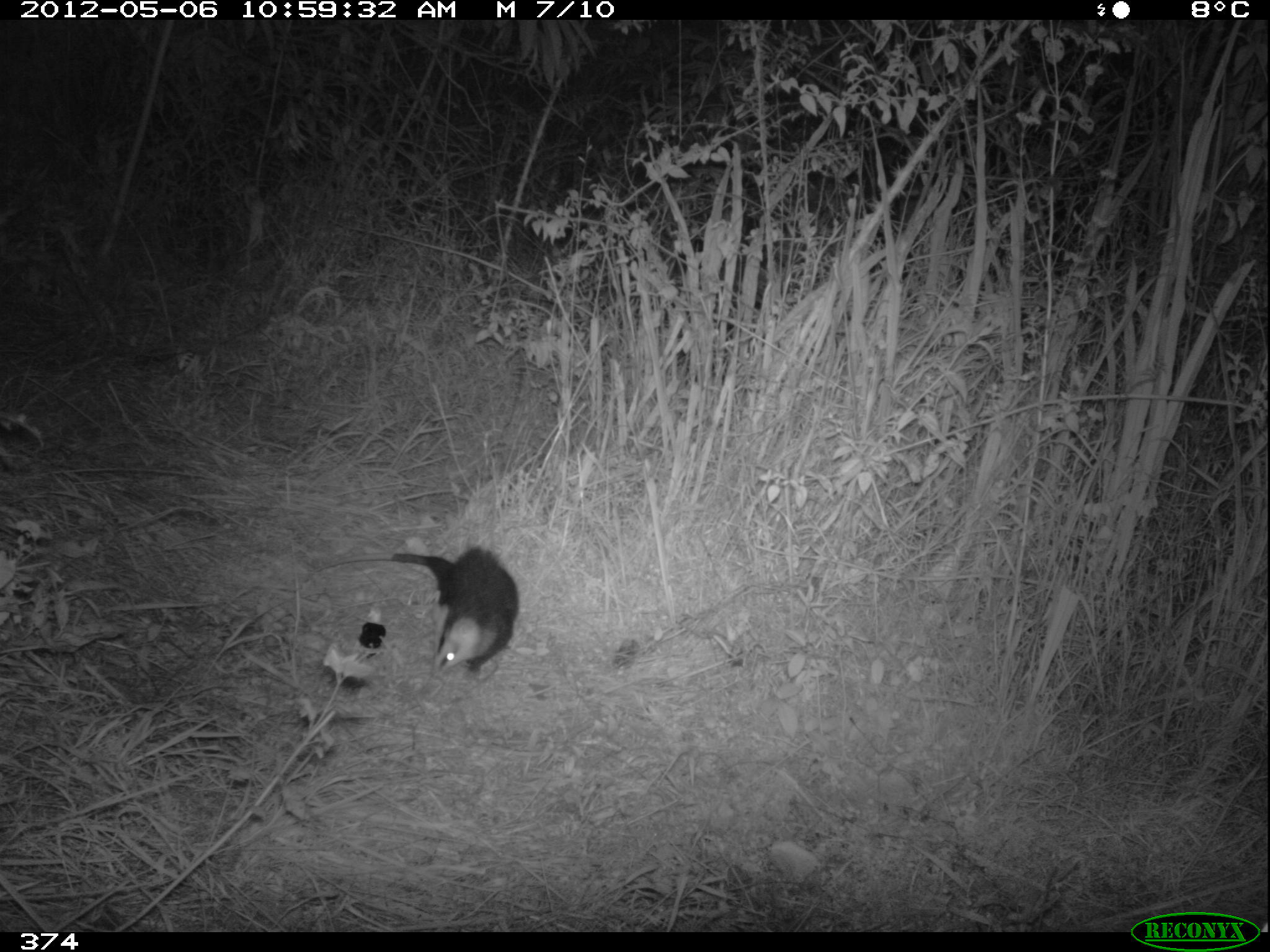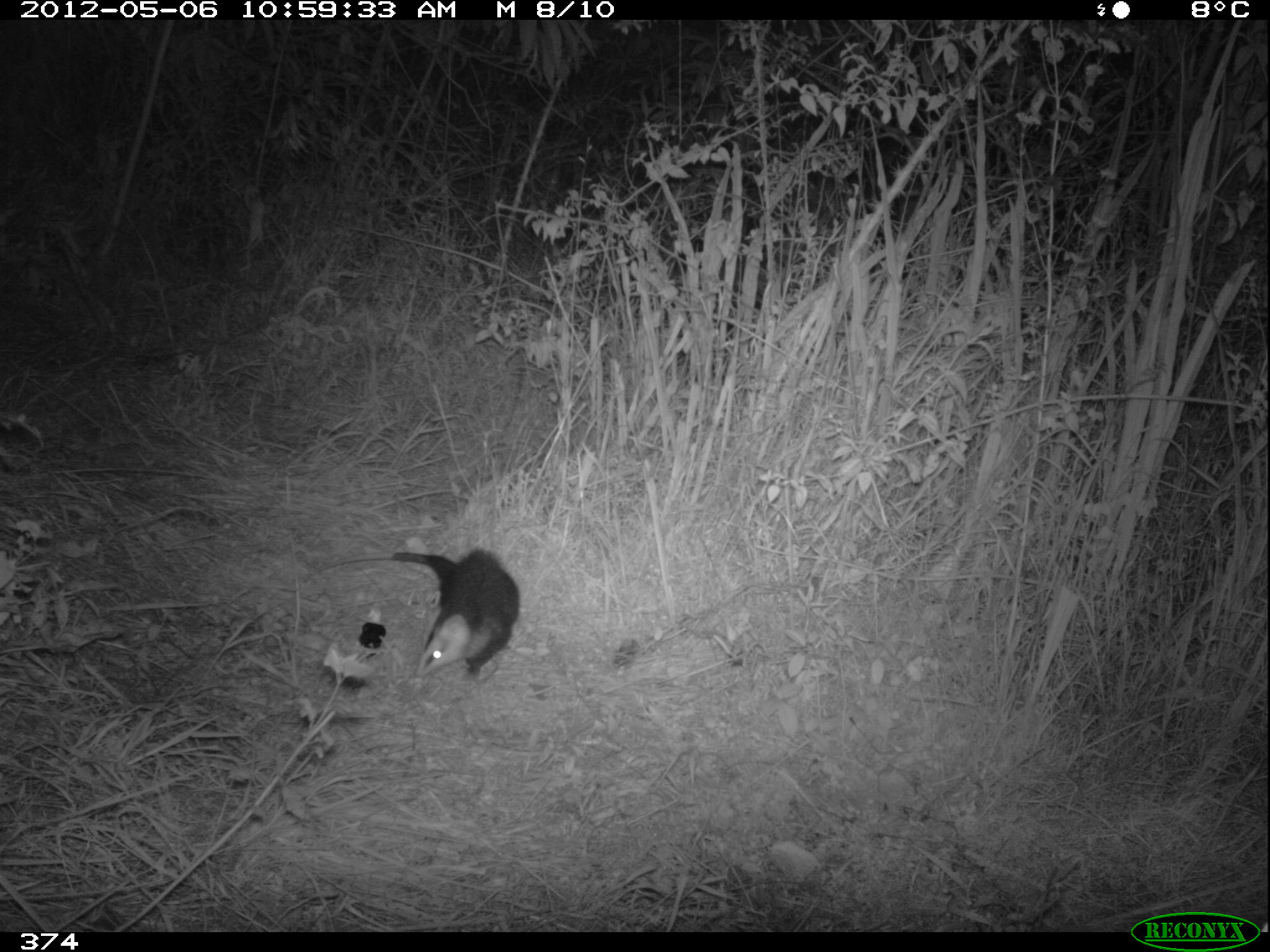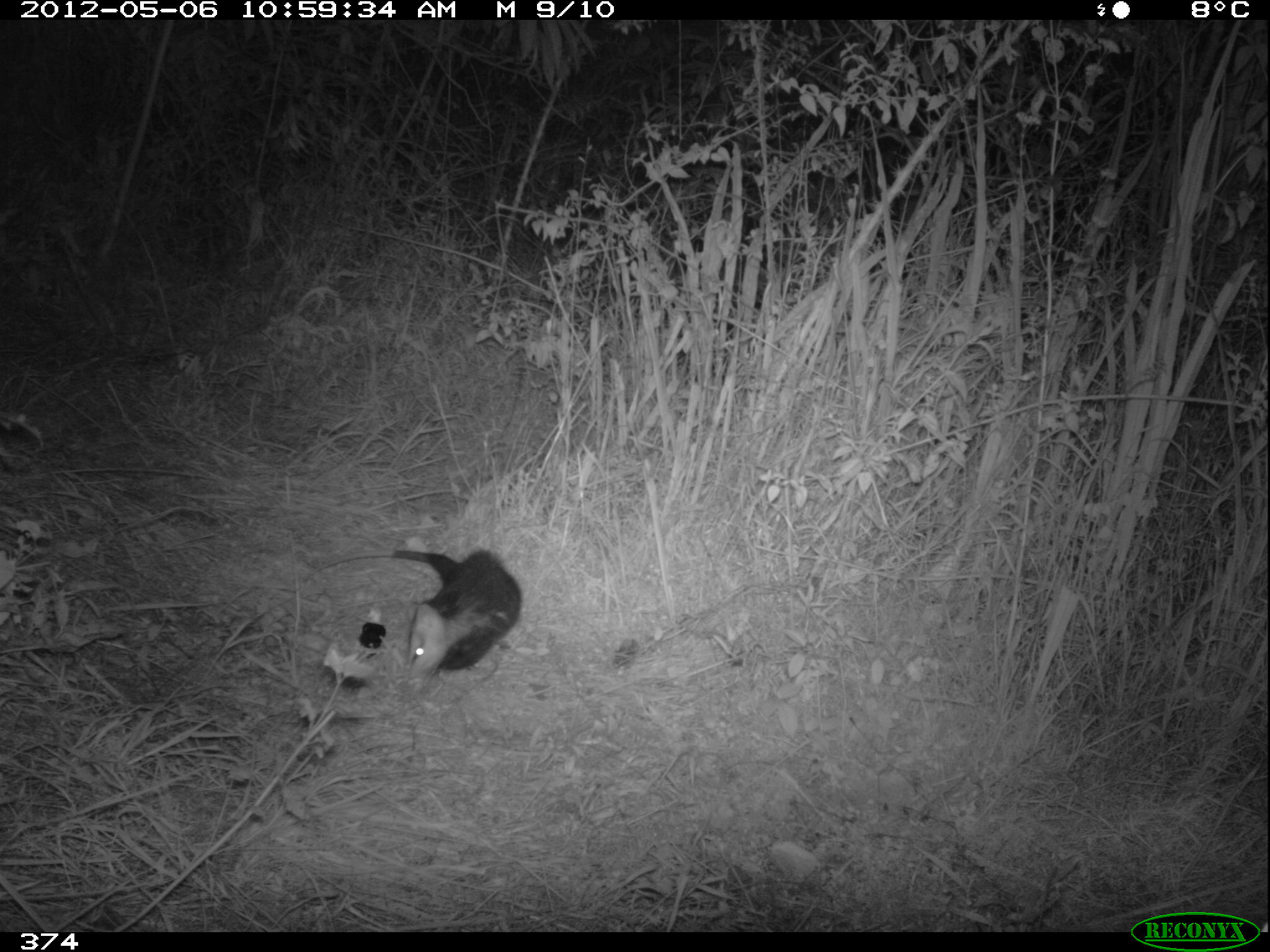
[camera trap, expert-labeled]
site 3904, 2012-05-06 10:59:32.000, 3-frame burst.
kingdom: Animalia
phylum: Chordata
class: Mammalia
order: Didelphimorphia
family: Didelphidae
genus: Didelphis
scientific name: Didelphis pernigra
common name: andean white-eared opossum